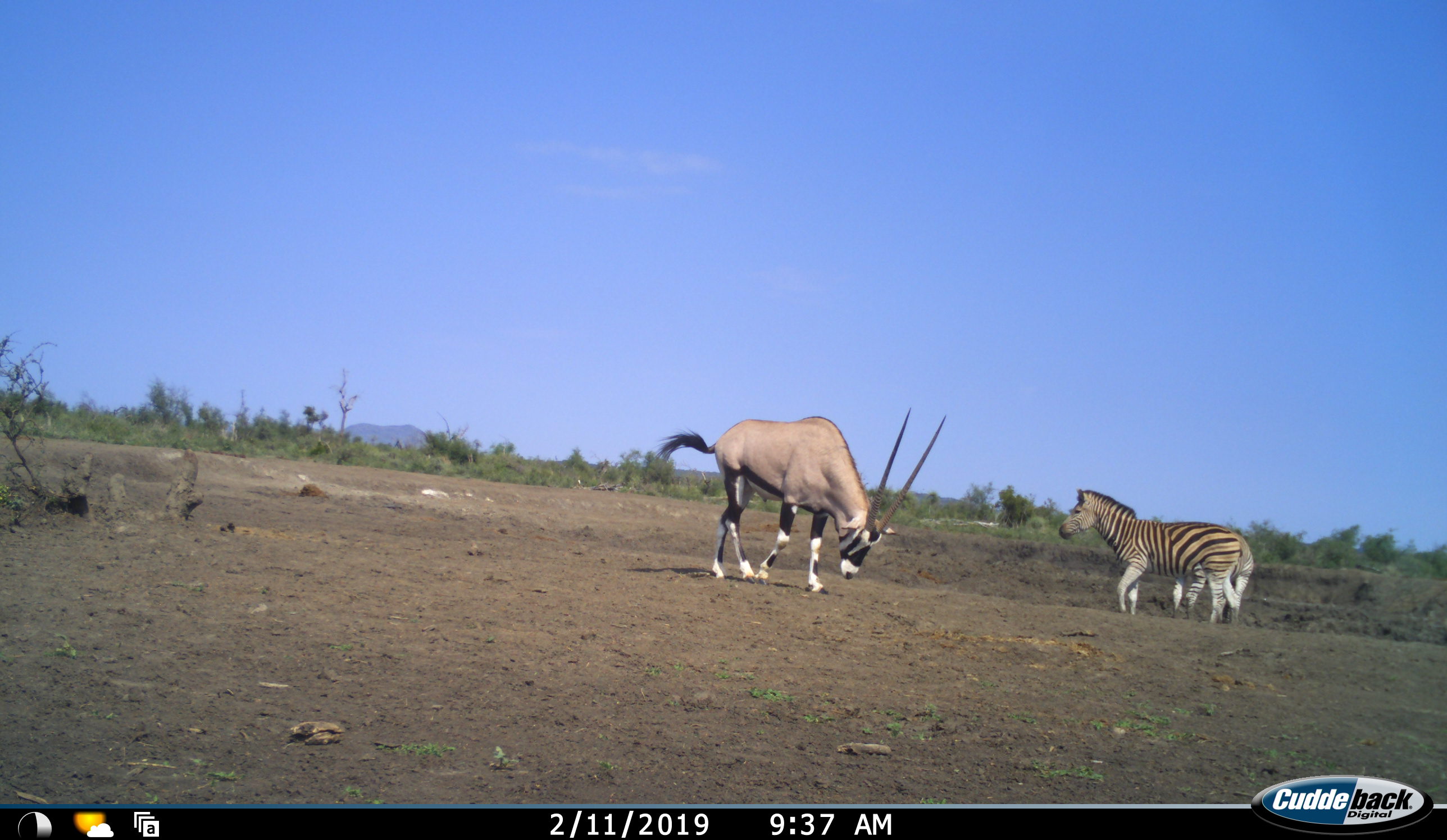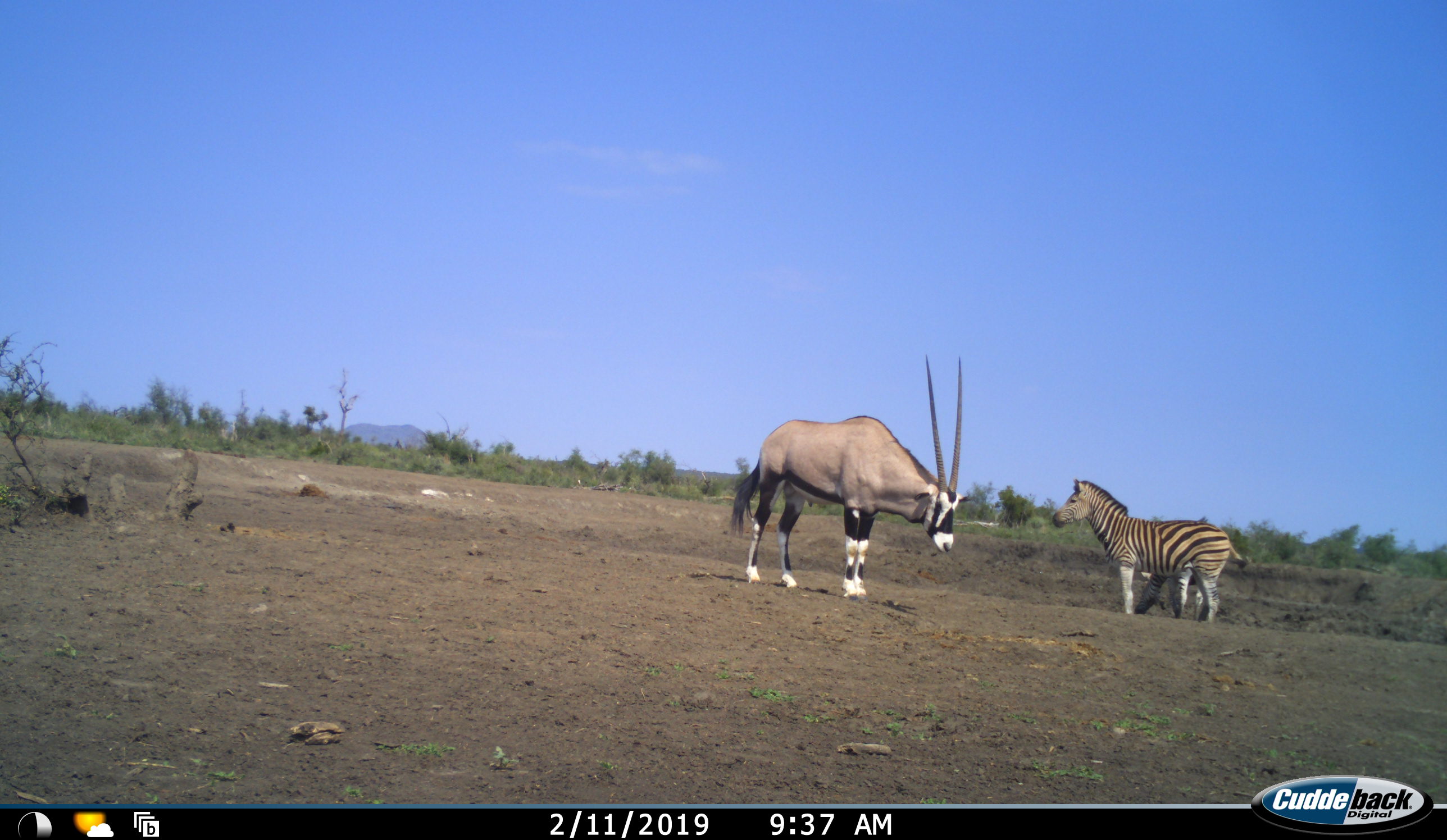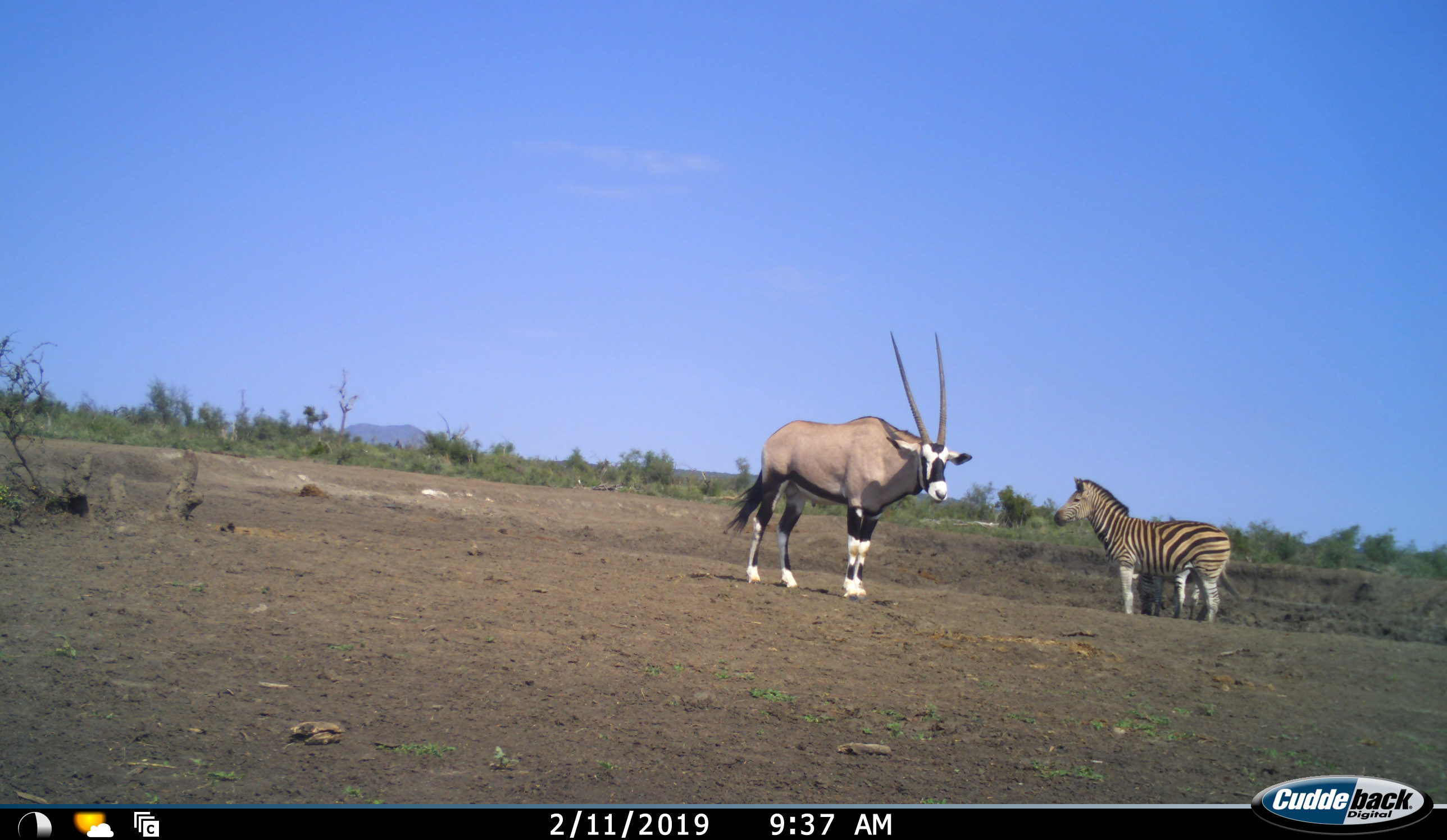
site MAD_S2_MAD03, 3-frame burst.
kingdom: Animalia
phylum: Chordata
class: Mammalia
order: Artiodactyla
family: Bovidae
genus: Oryx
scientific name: Oryx gazella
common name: gemsbok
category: oryx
Oryx (gemsbok) (Oryx gazella), count 1. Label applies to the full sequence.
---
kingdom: Animalia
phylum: Chordata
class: Mammalia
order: Perissodactyla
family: Equidae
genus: Equus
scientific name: Equus quagga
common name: plains zebra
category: zebraplains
Zebraplains (plains zebra) (Equus quagga), count 2. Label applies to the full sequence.